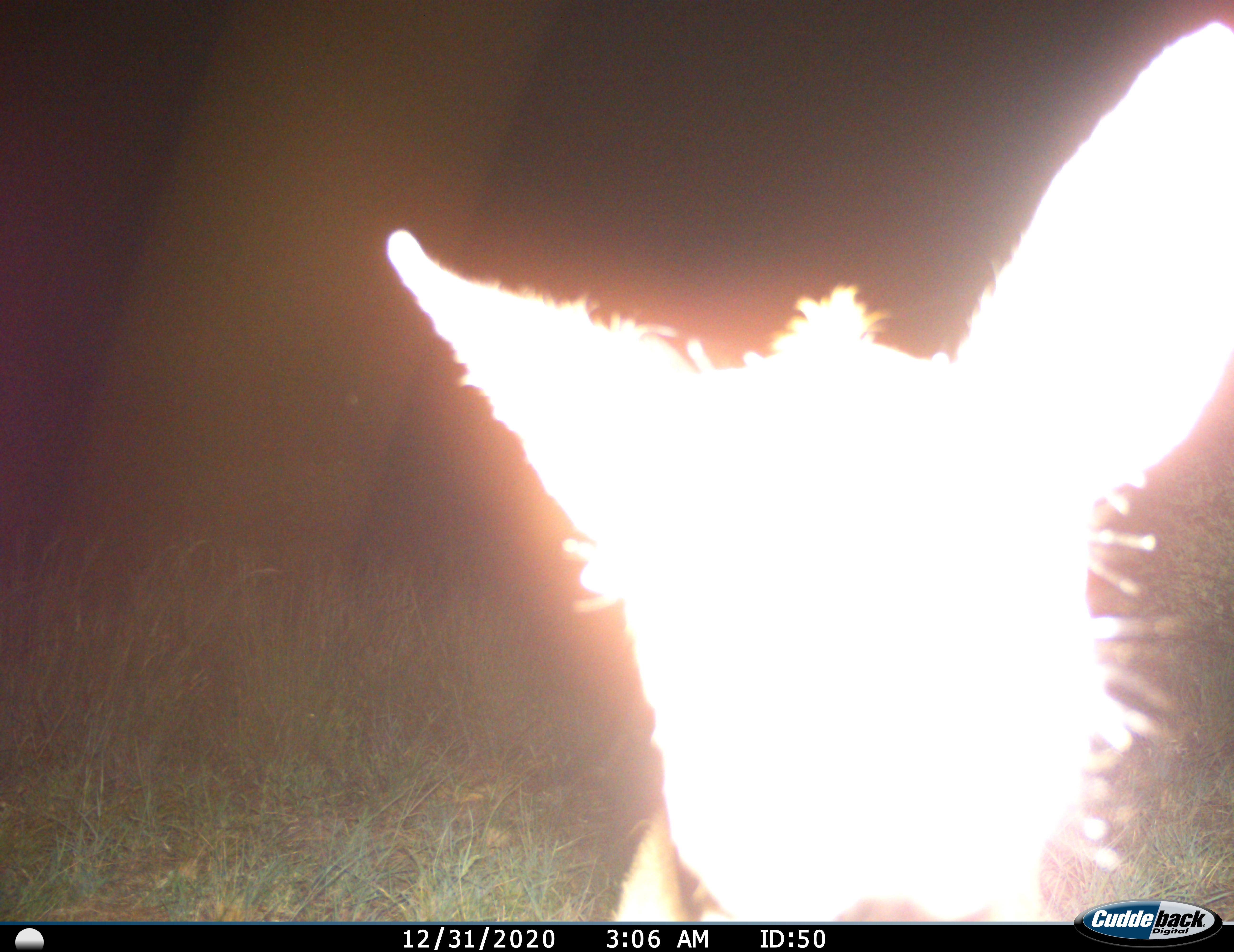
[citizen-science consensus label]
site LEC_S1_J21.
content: unidentified animal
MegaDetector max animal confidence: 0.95